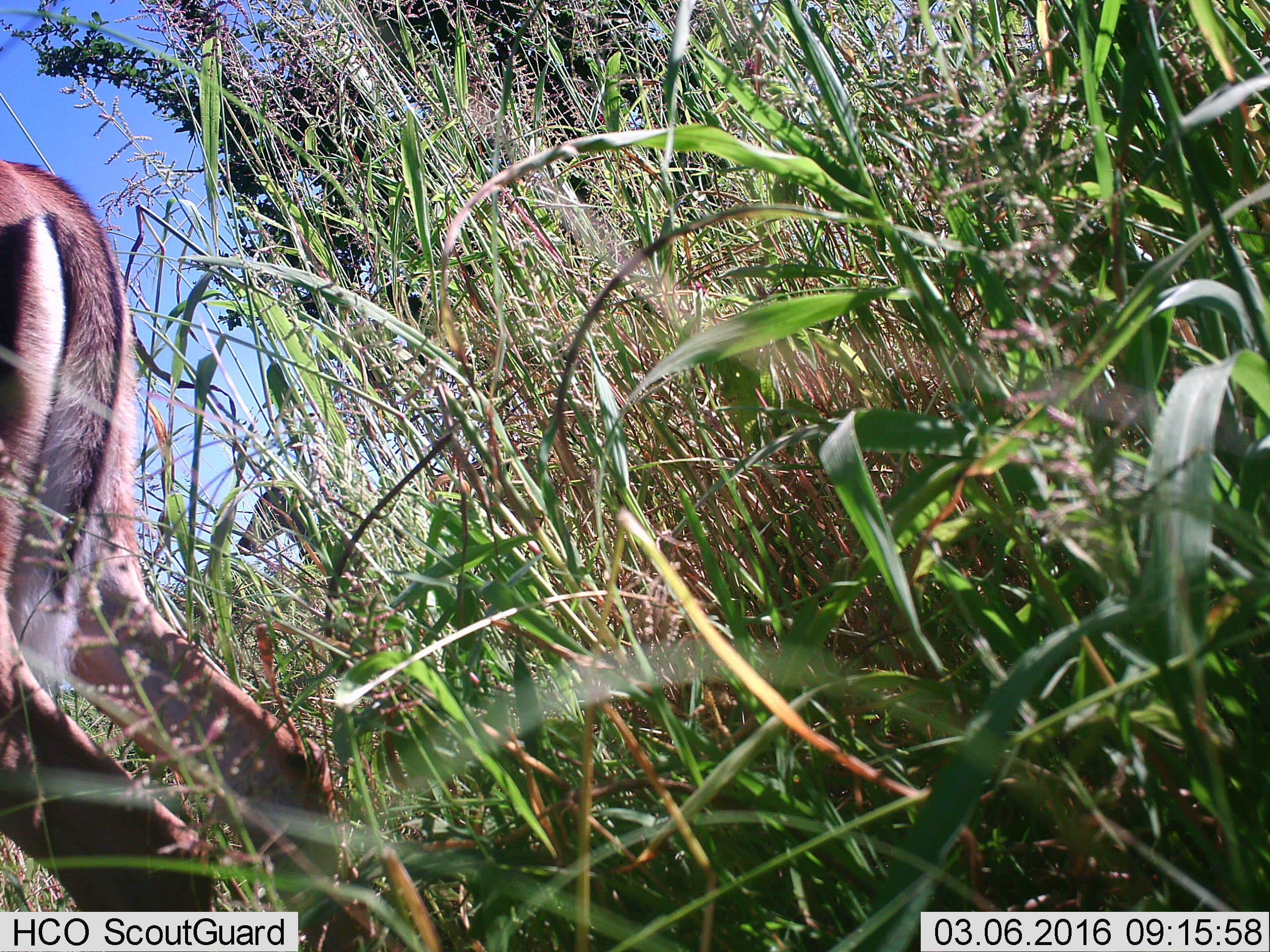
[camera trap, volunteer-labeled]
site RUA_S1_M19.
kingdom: Animalia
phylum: Chordata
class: Mammalia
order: Artiodactyla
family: Bovidae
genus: Aepyceros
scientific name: Aepyceros melampus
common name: impala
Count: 1.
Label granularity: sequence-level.